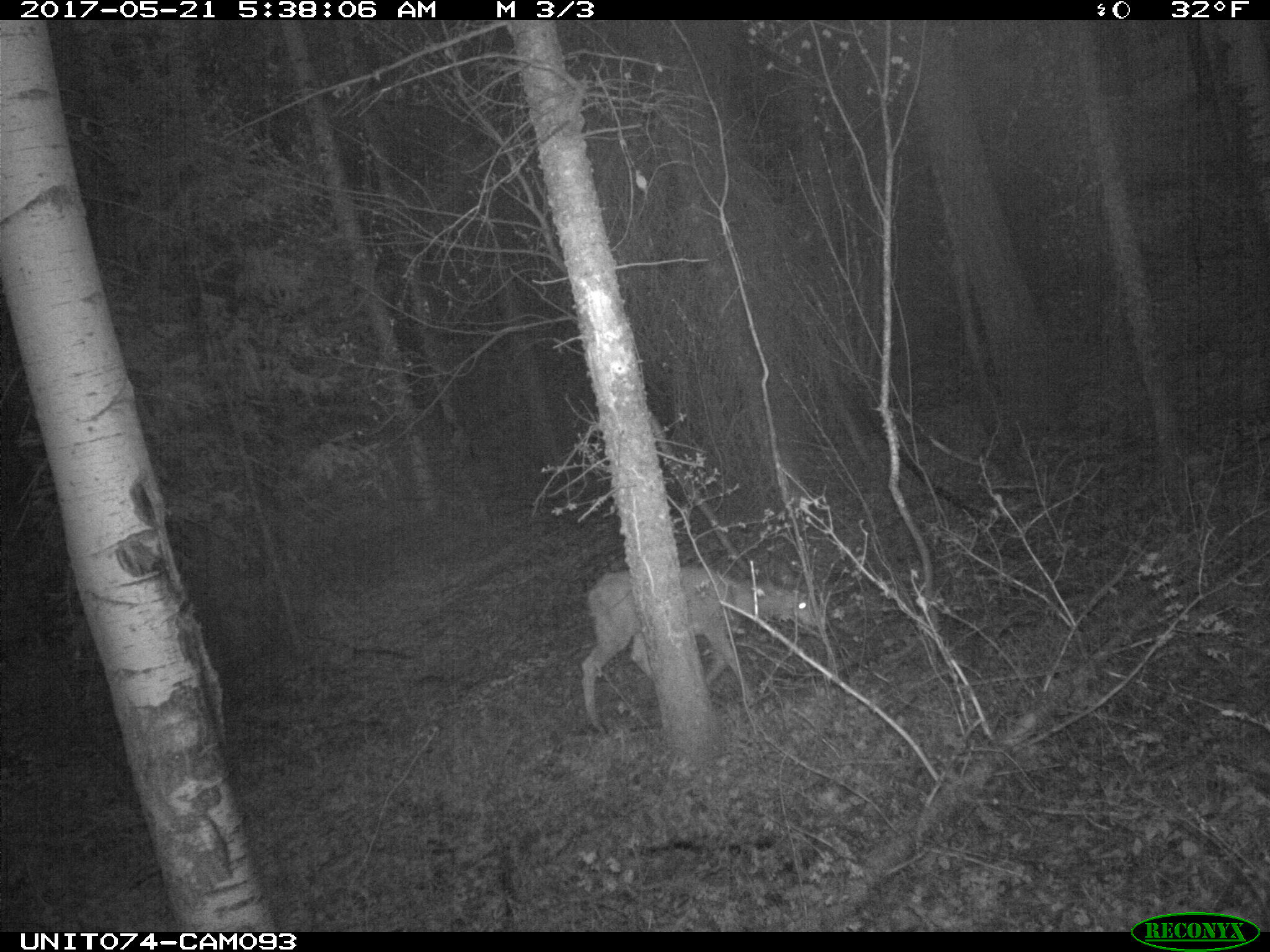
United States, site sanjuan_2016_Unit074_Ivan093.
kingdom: Animalia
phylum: Chordata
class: Mammalia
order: Artiodactyla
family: Cervidae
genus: Odocoileus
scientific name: Odocoileus hemionus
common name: mule deer